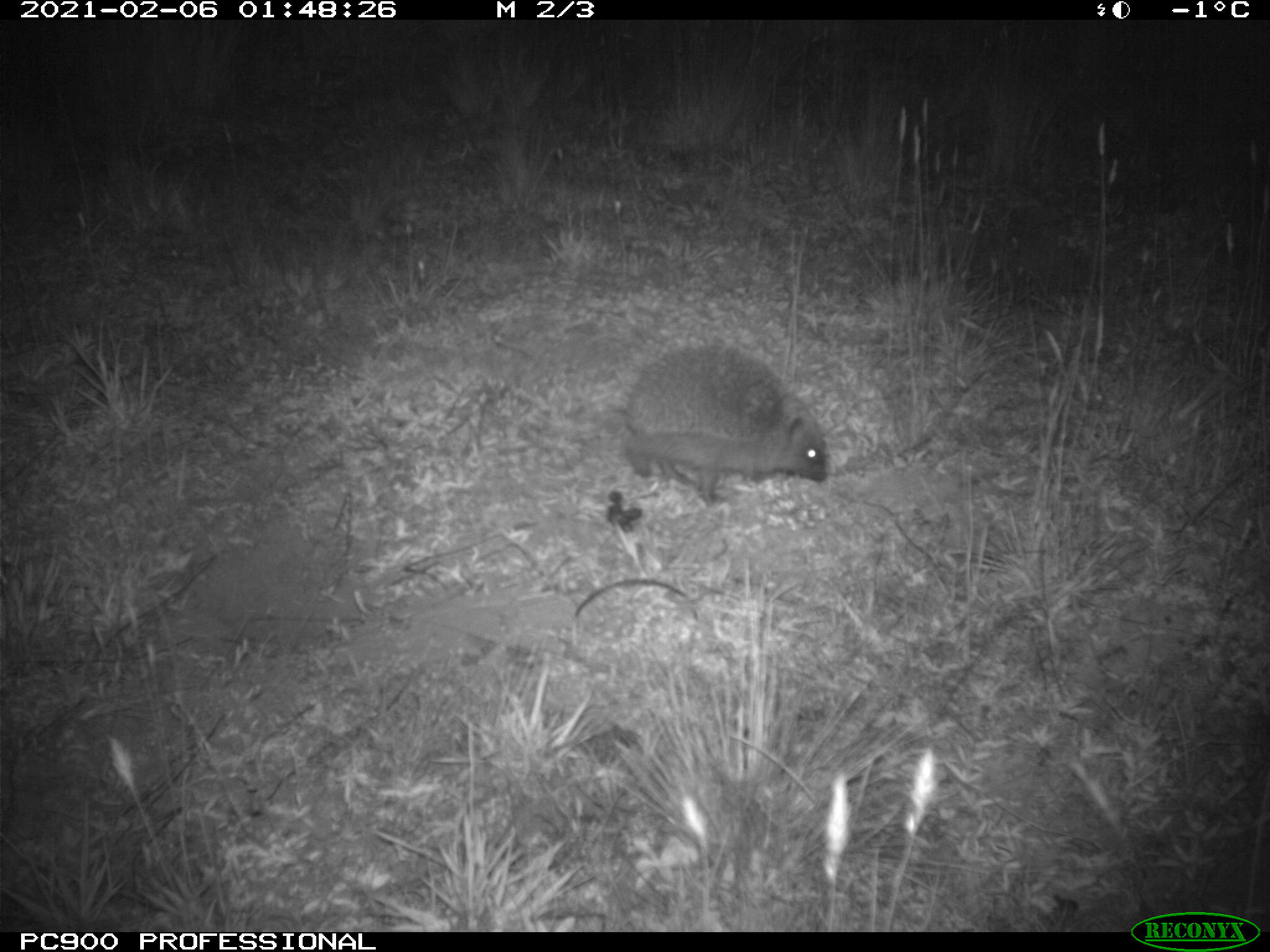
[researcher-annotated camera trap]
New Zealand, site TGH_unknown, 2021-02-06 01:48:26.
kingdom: Animalia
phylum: Chordata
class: Mammalia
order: Eulipotyphla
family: Erinaceidae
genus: Erinaceus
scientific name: Erinaceus europaeus europaeus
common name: european hedgehog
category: hedgehog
Hedgehog (european hedgehog) (Erinaceus europaeus europaeus).